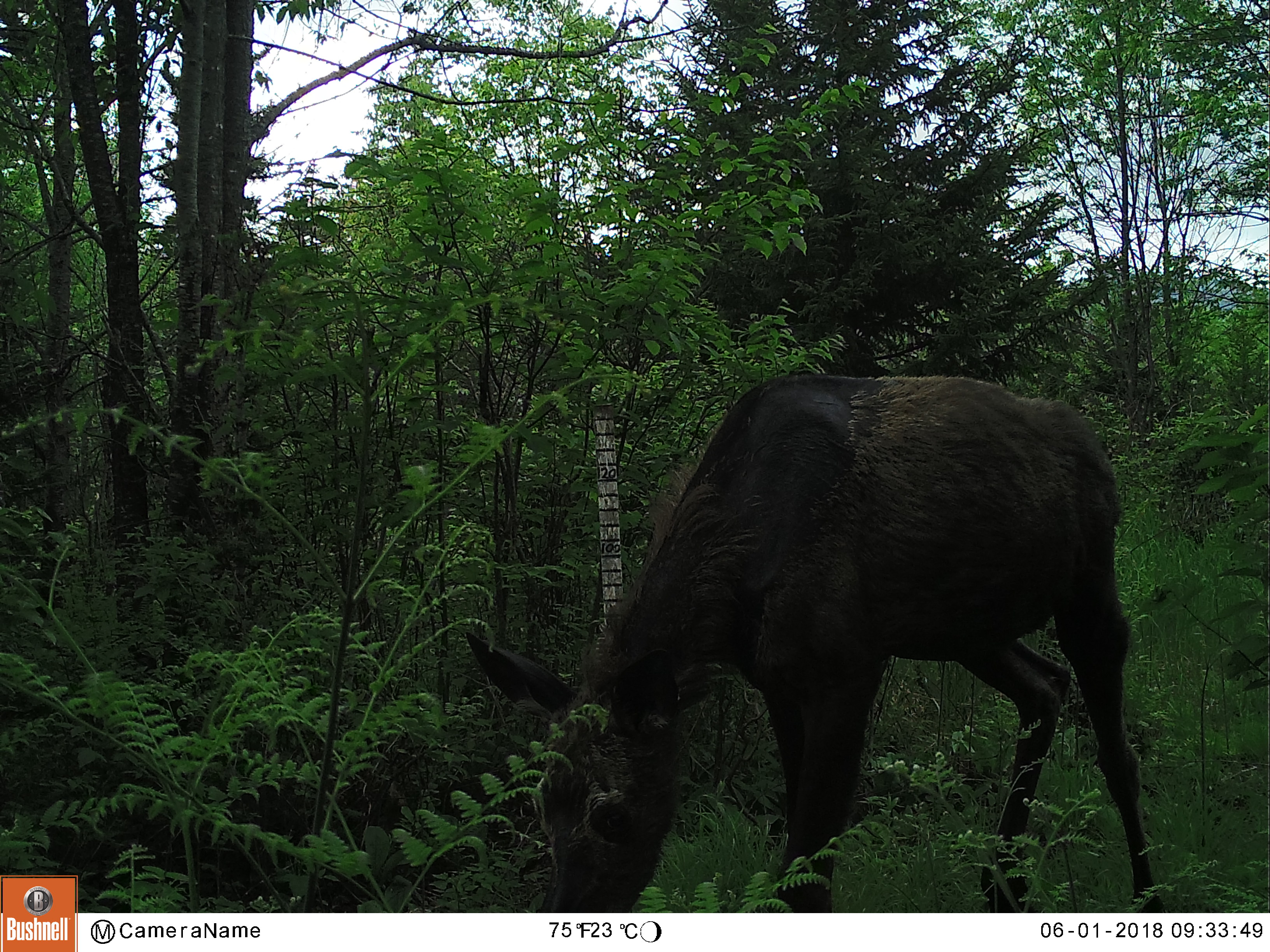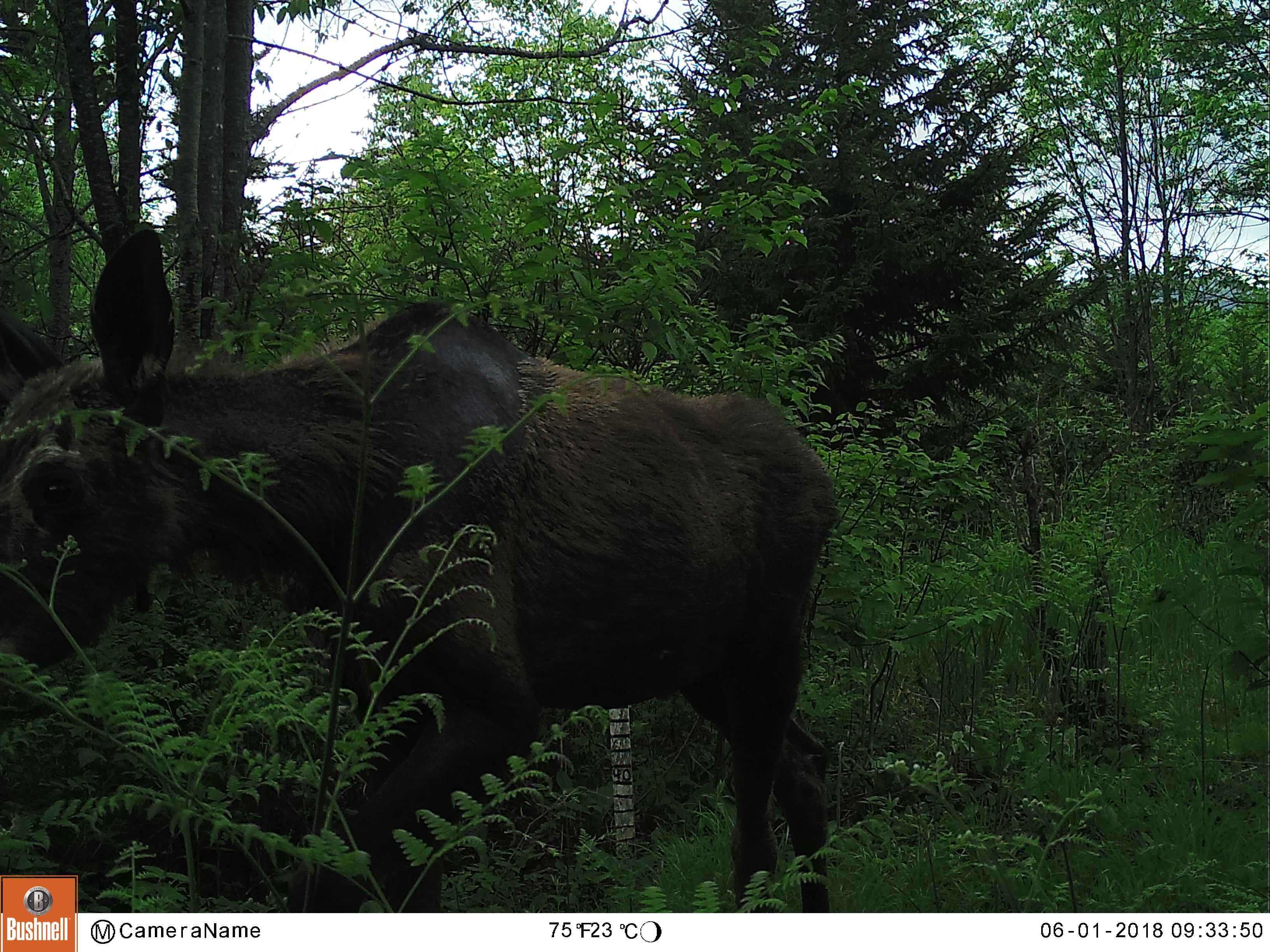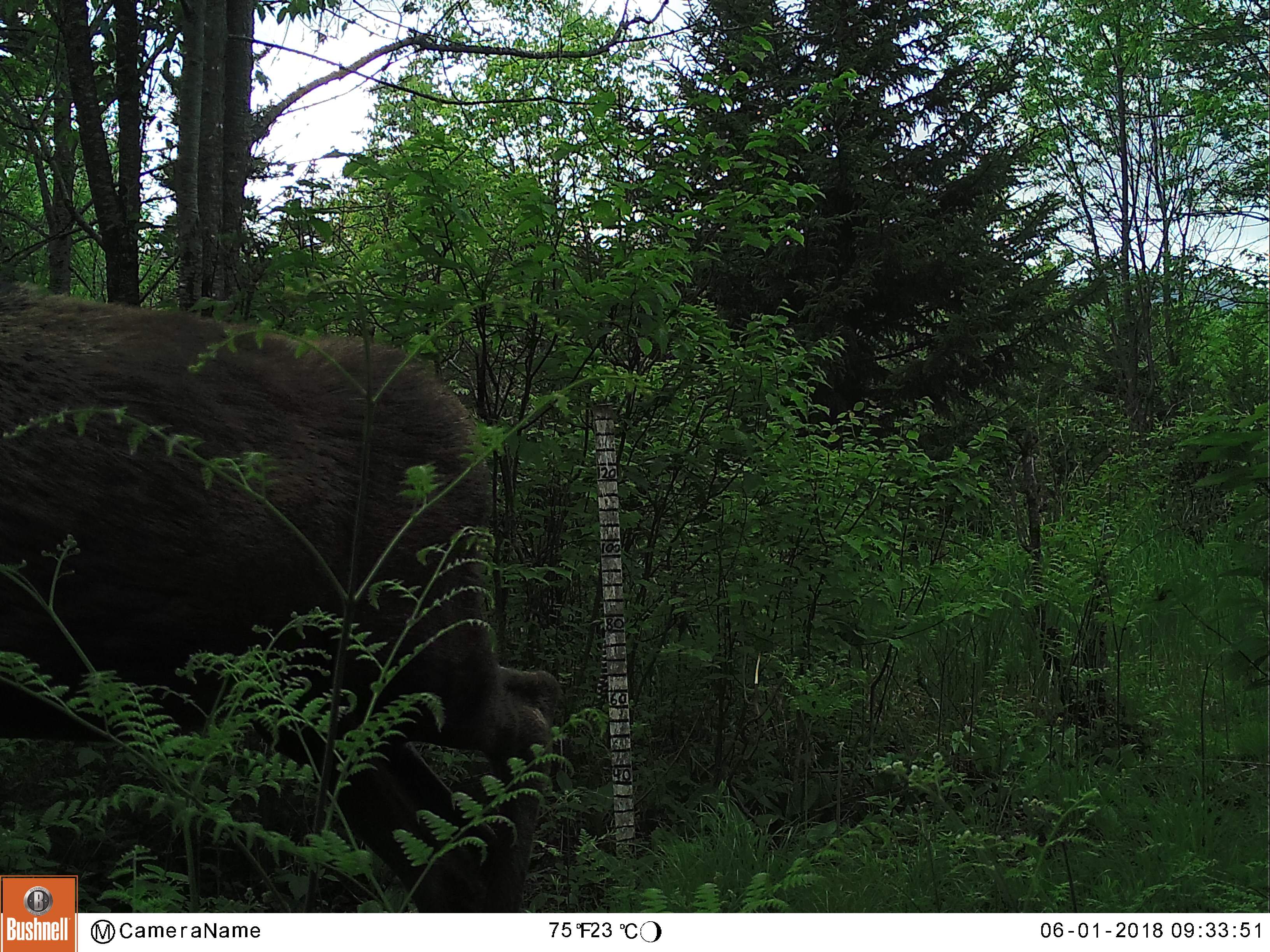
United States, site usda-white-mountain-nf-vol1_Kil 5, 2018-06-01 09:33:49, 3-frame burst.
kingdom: Animalia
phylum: Chordata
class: Mammalia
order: Artiodactyla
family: Cervidae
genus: Alces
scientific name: Alces alces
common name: moose